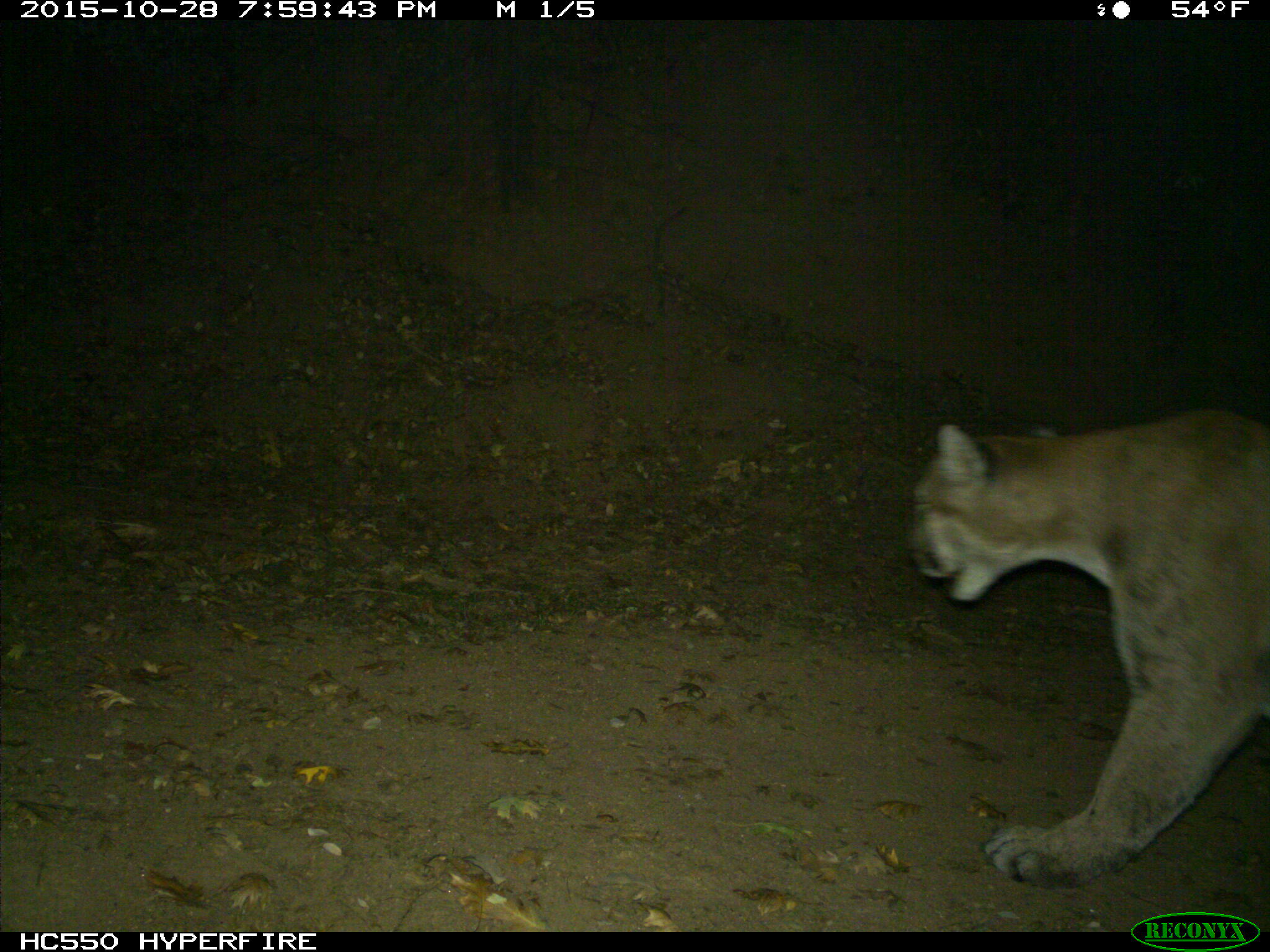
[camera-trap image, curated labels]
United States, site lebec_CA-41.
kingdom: Animalia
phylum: Chordata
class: Mammalia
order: Carnivora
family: Felidae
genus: Puma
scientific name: Puma concolor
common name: mountain lion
Puma concolor (mountain lion).